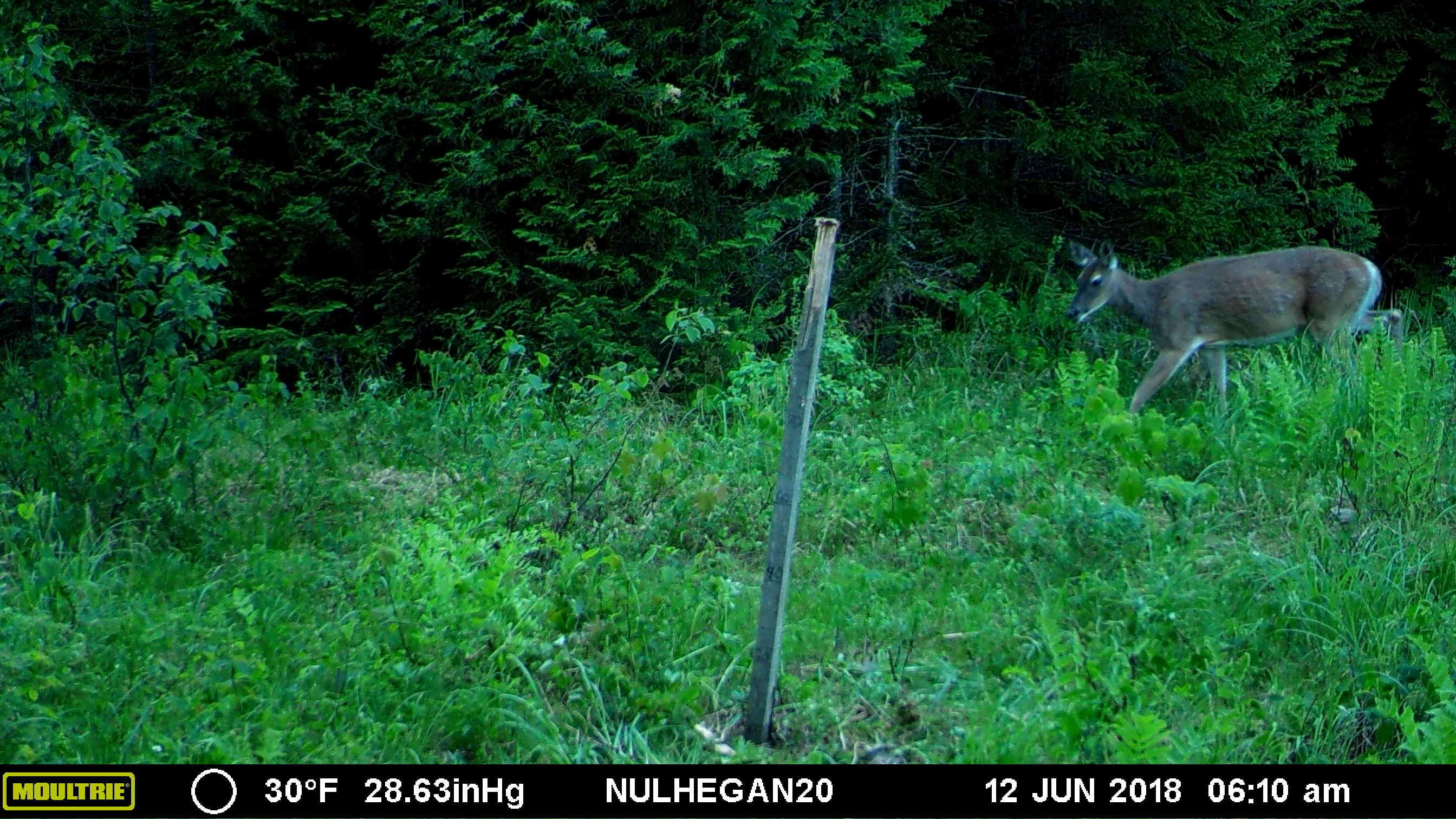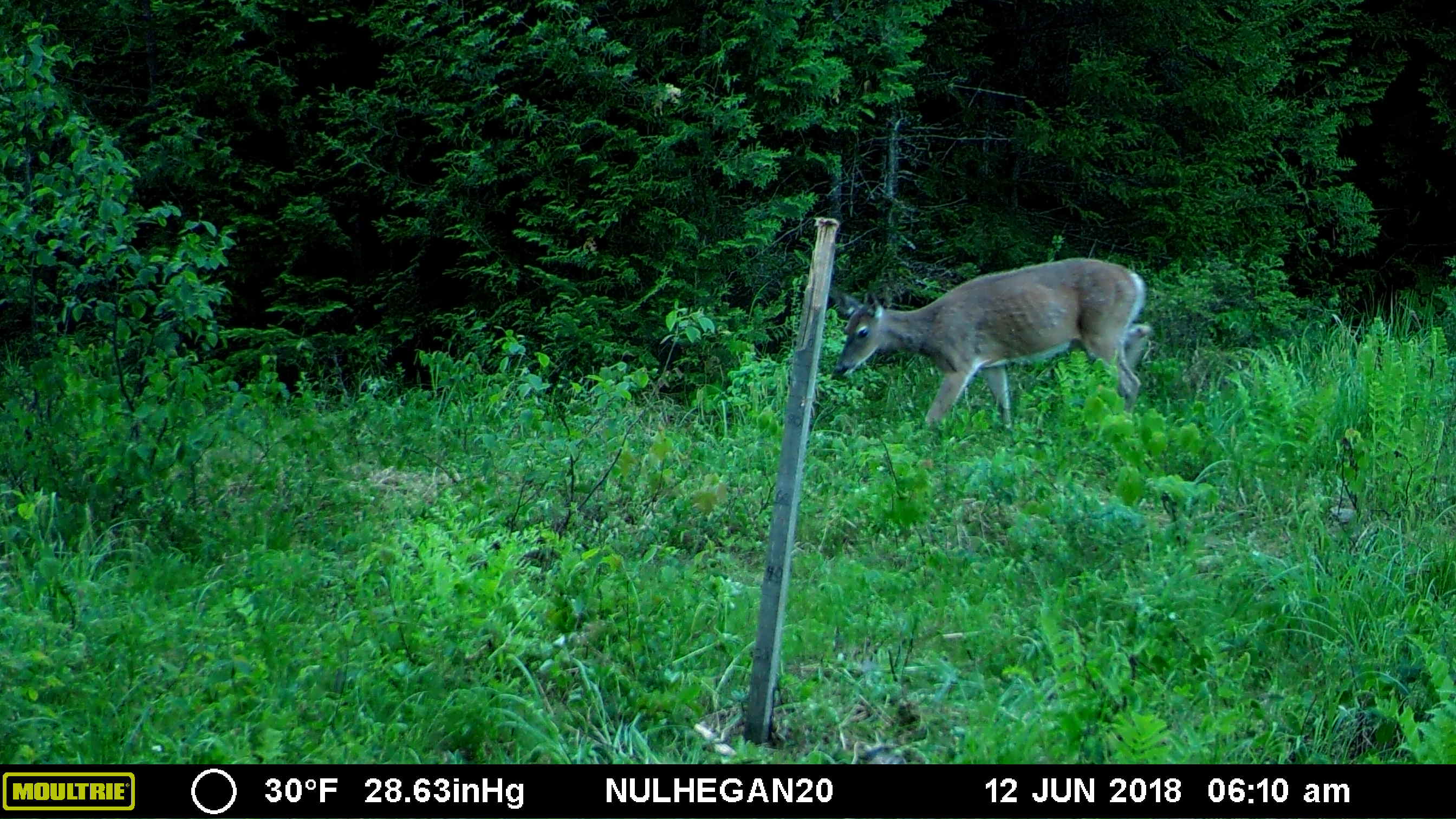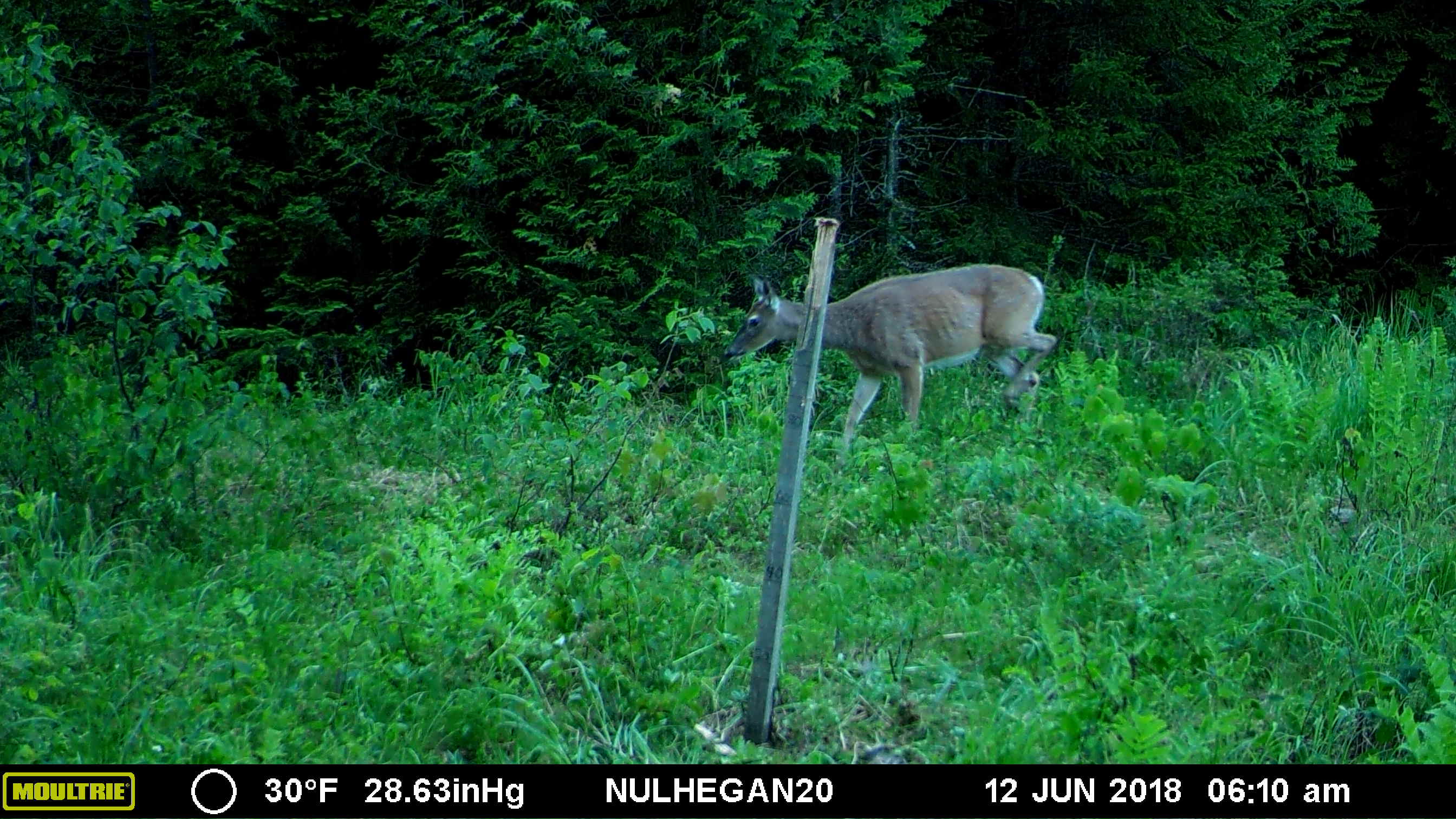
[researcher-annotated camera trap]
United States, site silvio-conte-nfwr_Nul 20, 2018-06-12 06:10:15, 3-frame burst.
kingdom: Animalia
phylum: Chordata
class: Mammalia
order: Artiodactyla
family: Cervidae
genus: Odocoileus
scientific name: Odocoileus virginianus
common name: white-tailed deer